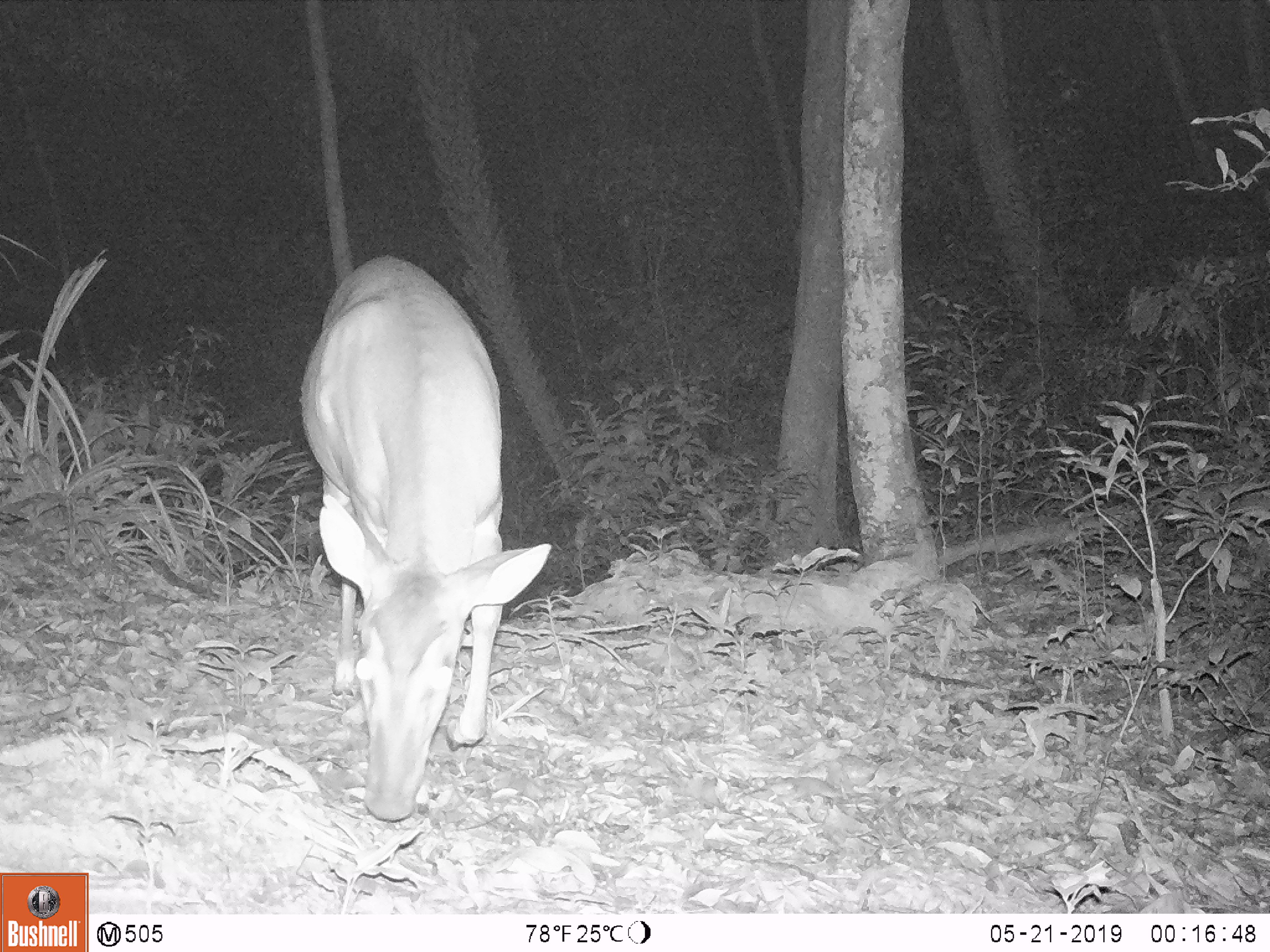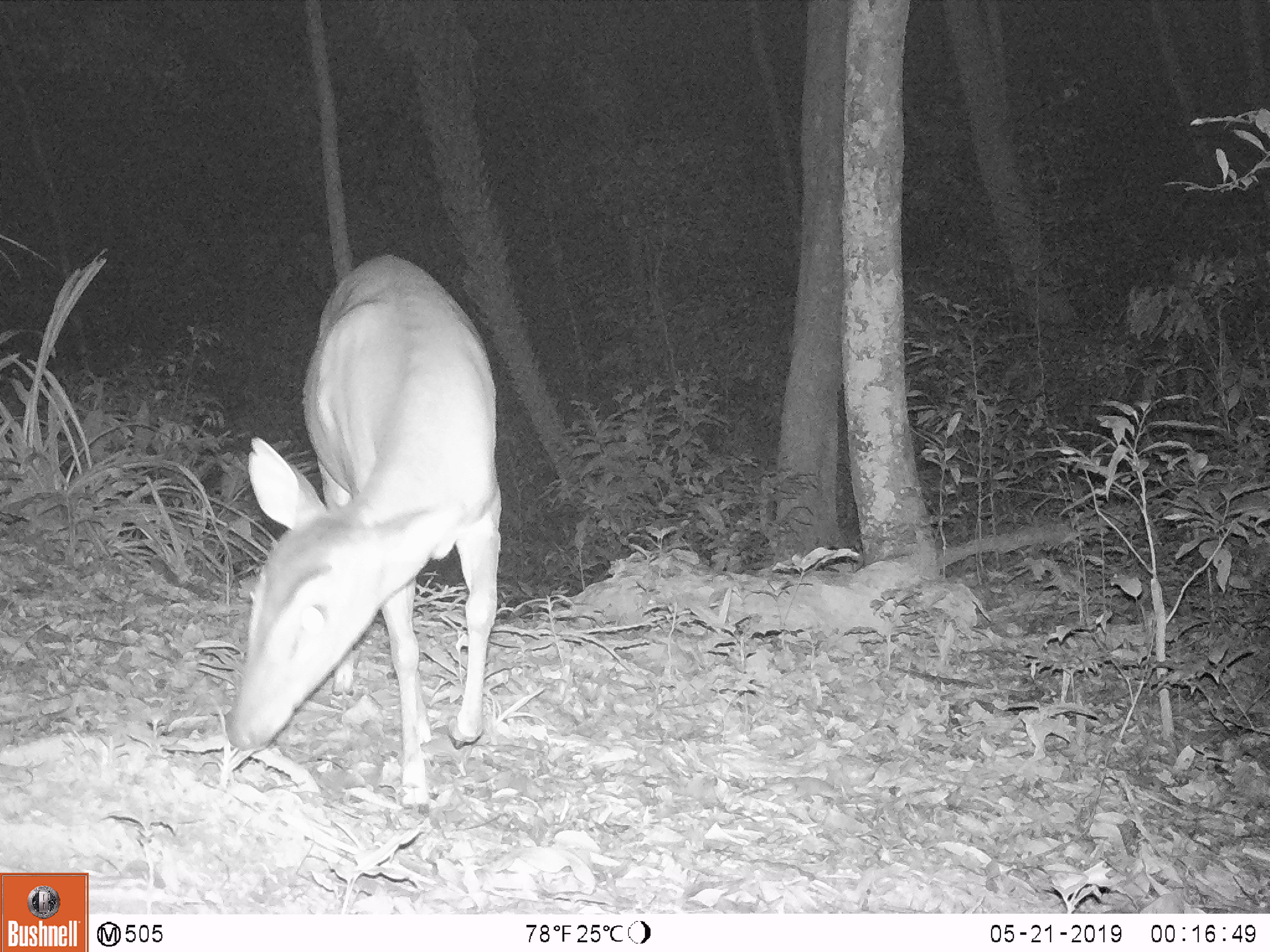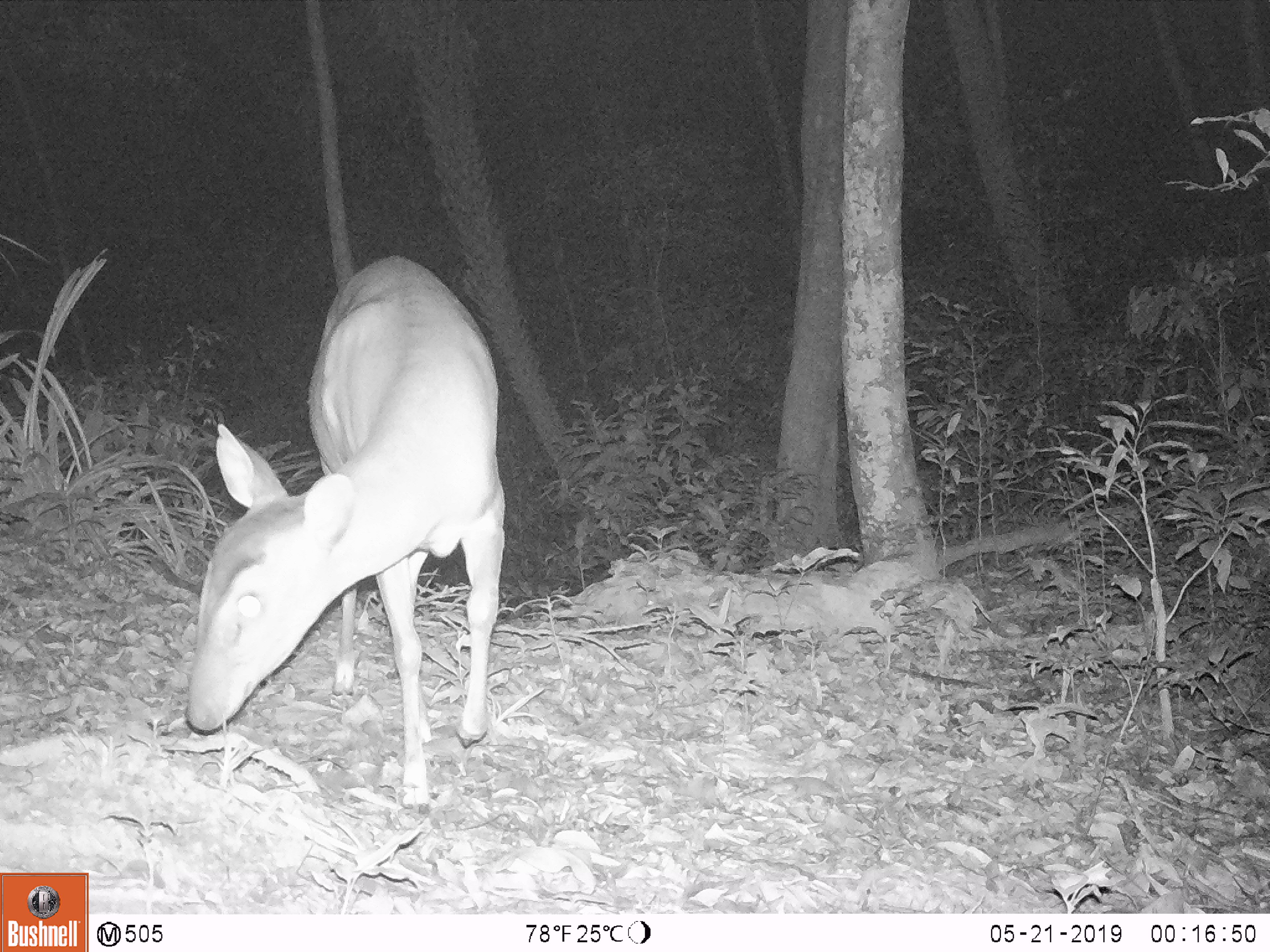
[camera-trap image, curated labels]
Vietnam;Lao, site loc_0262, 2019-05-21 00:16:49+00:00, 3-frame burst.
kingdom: Animalia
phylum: Chordata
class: Mammalia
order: Artiodactyla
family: Cervidae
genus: Muntiacus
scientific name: Muntiacus vuquangensis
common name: large-antlered muntjac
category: large antlered muntjac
Large antlered muntjac (large-antlered muntjac) (Muntiacus vuquangensis). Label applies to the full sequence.